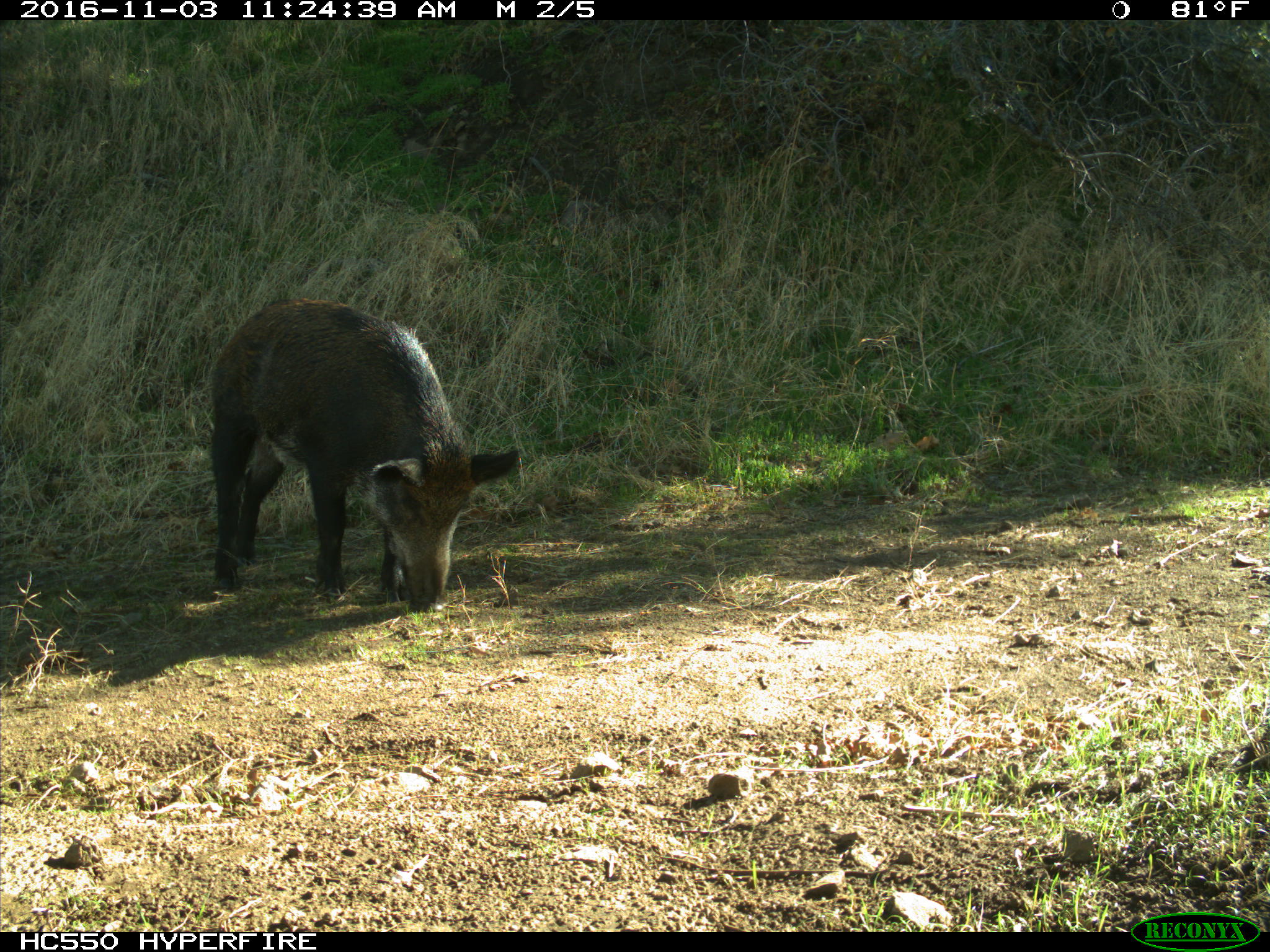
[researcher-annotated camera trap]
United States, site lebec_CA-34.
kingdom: Animalia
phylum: Chordata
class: Mammalia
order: Artiodactyla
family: Suidae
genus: Sus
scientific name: Sus scrofa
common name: wild boar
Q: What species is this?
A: Sus scrofa (wild boar).